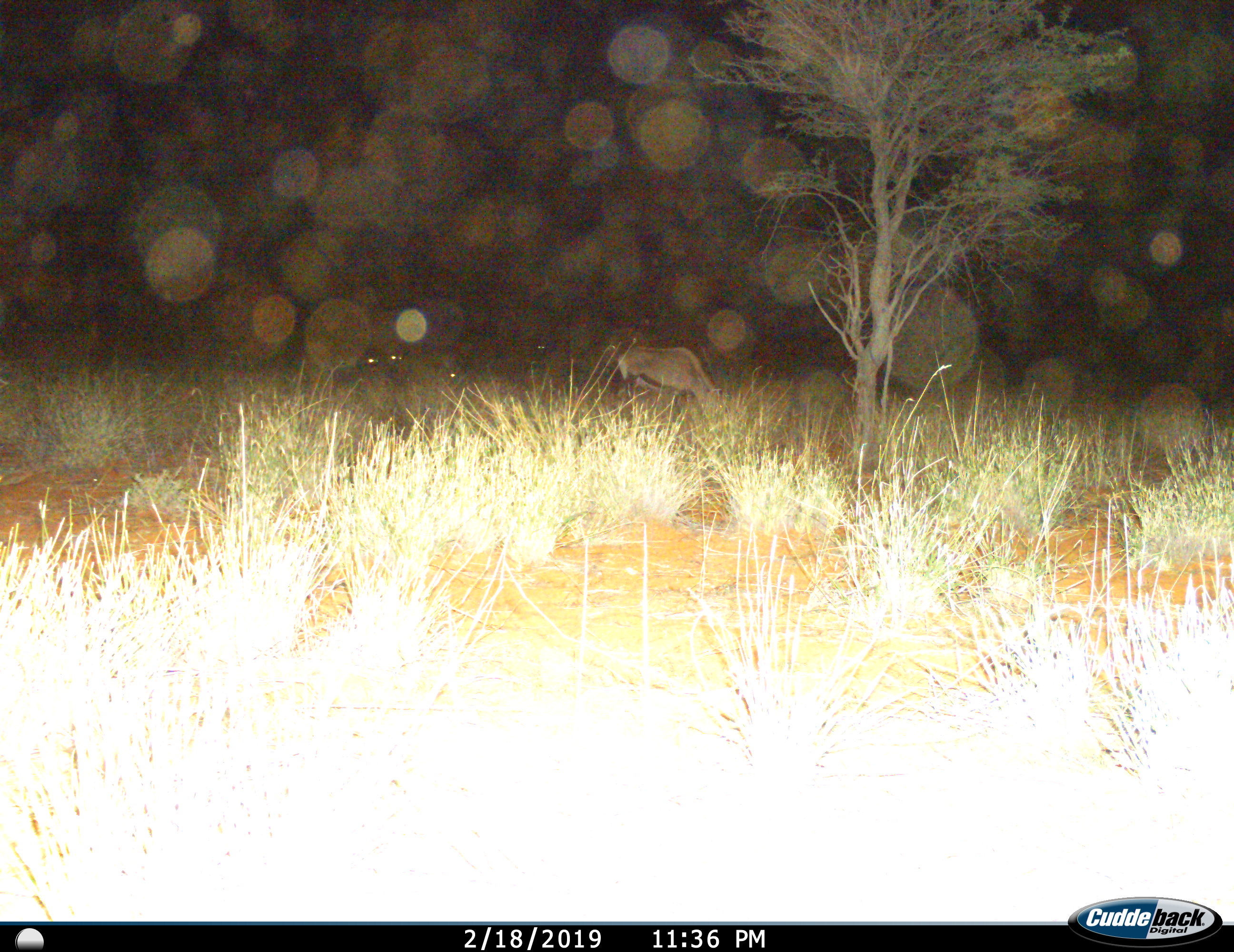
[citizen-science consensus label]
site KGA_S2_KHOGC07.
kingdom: Animalia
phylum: Chordata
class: Mammalia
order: Artiodactyla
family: Bovidae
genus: Oryx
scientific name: Oryx gazella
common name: gemsbok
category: oryx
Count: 5.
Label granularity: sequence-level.